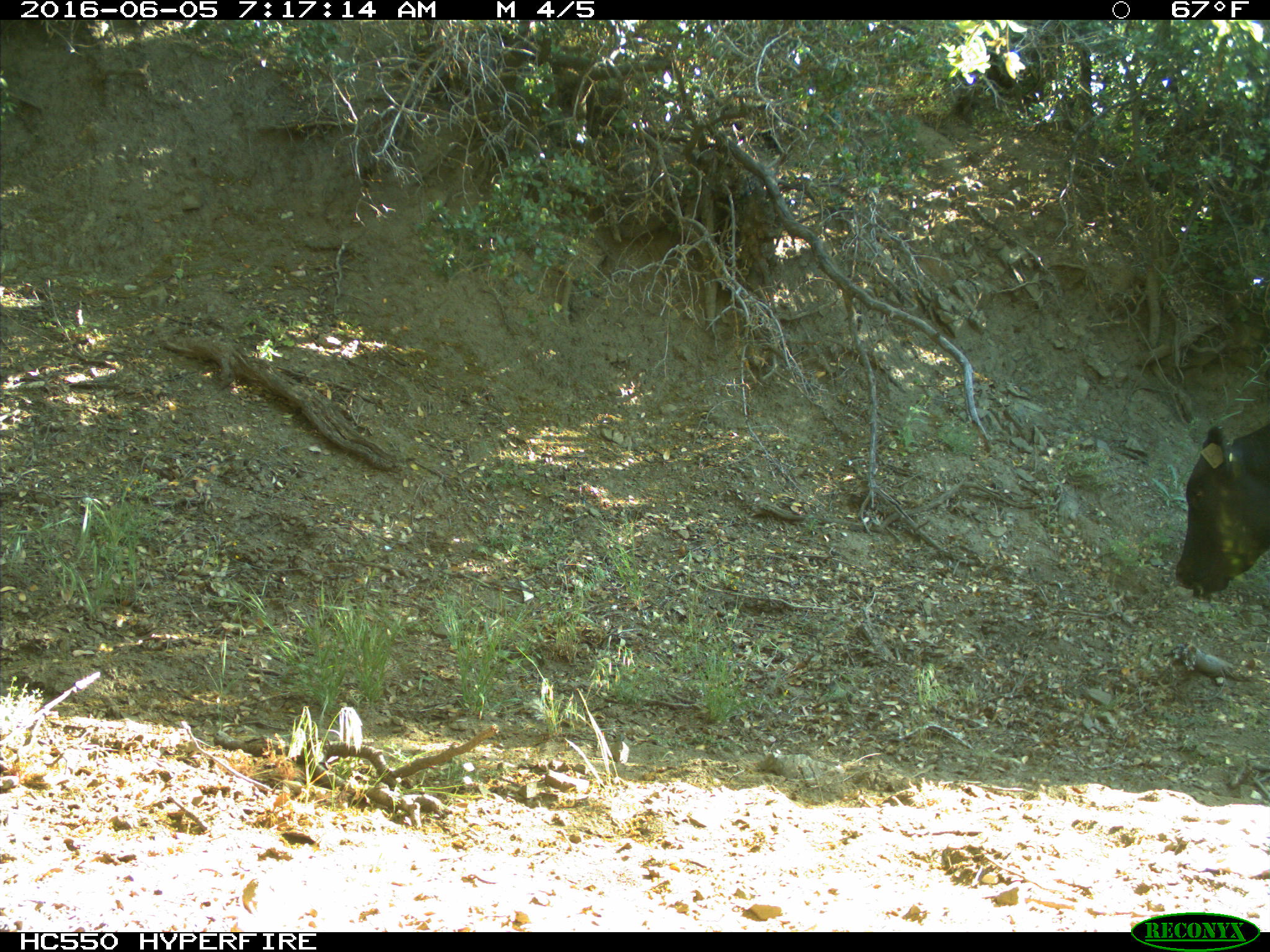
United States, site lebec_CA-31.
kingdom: Animalia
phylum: Chordata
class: Mammalia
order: Artiodactyla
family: Bovidae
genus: Bos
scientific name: Bos taurus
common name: domestic cow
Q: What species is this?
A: Bos taurus (domestic cow).